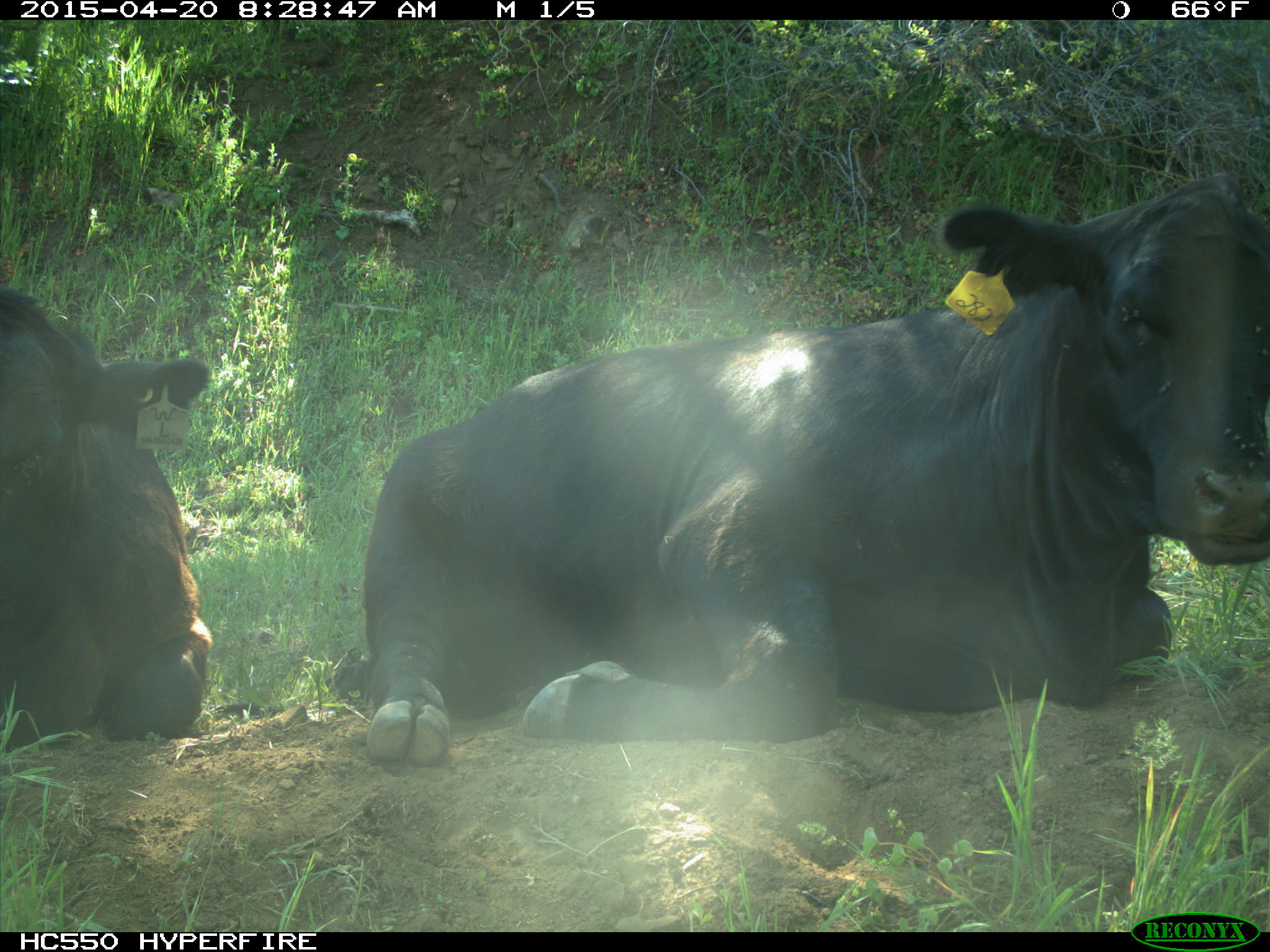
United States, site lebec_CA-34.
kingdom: Animalia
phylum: Chordata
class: Mammalia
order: Artiodactyla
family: Bovidae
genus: Bos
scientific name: Bos taurus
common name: domestic cow